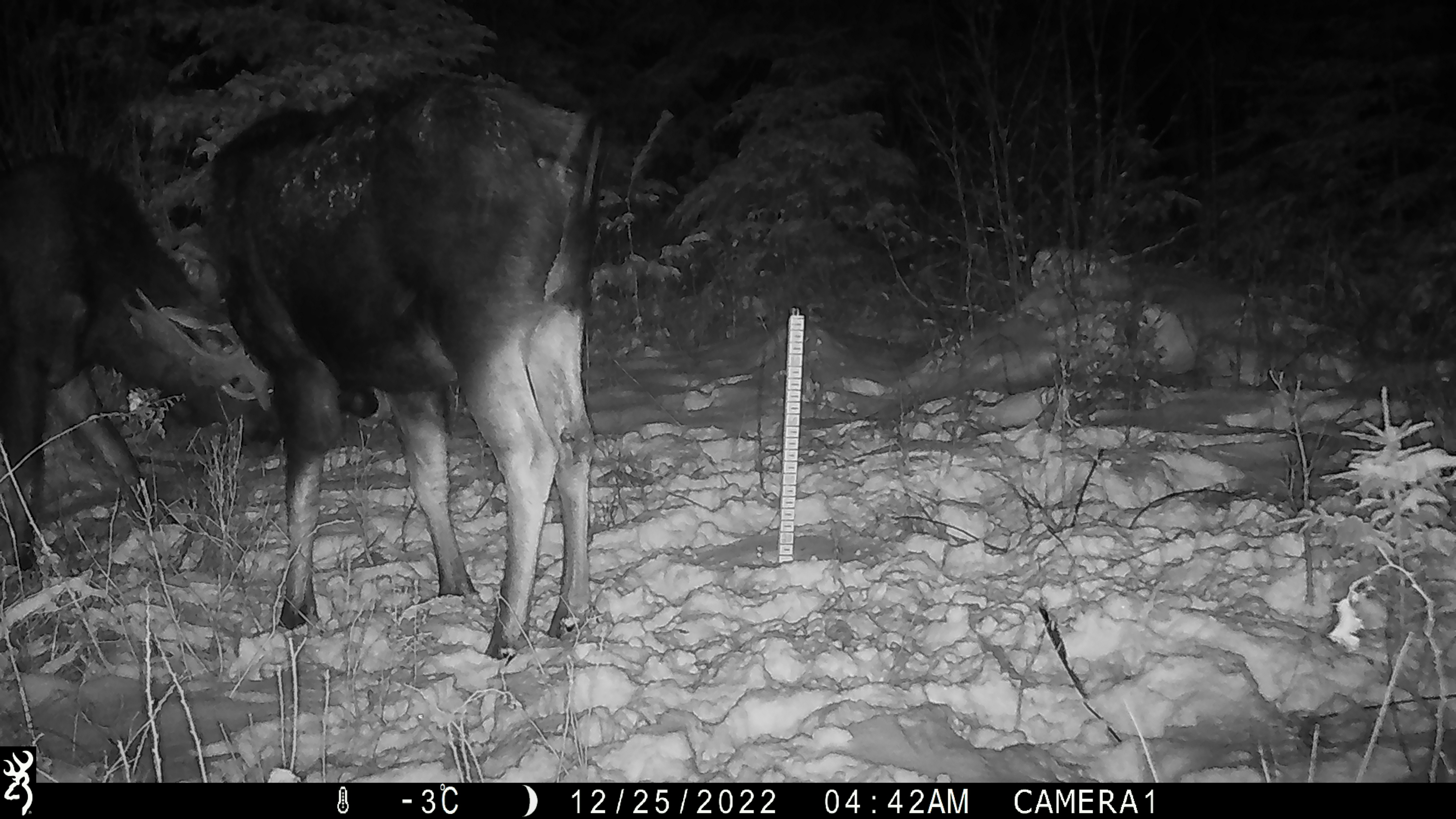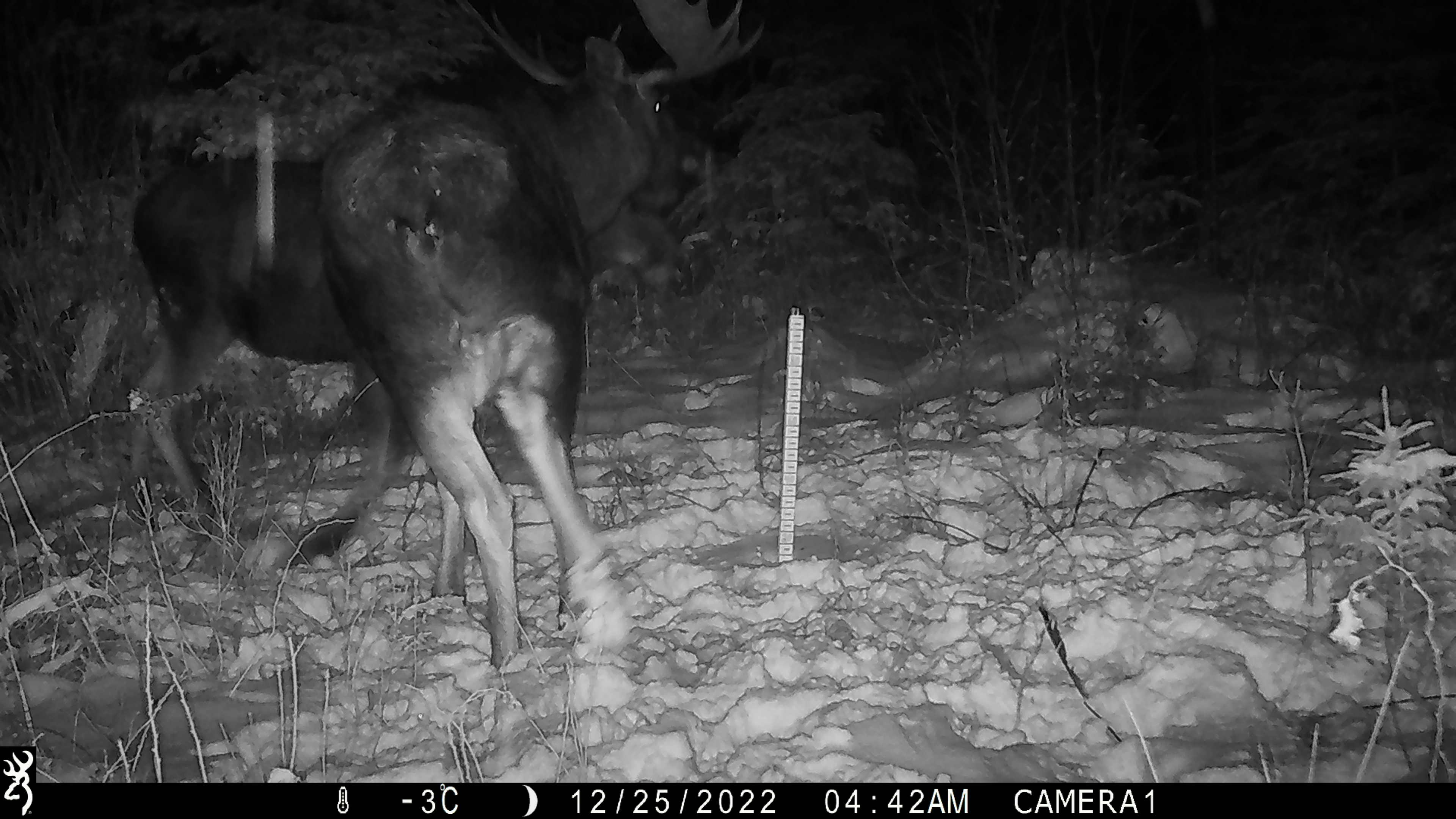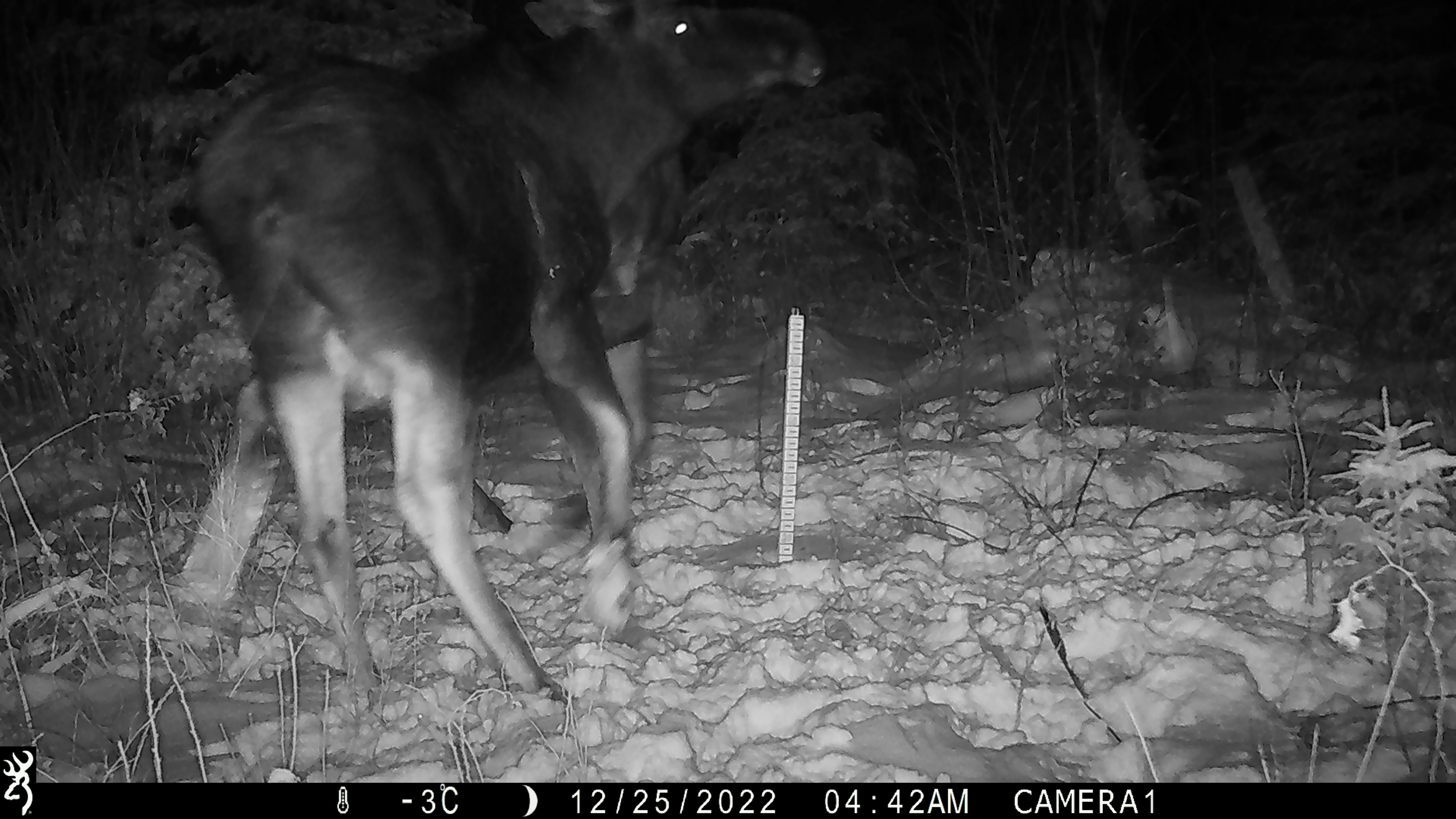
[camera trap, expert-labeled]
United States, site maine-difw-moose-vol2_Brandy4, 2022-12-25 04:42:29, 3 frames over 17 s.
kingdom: Animalia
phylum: Chordata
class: Mammalia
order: Artiodactyla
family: Cervidae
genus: Alces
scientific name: Alces alces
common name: moose